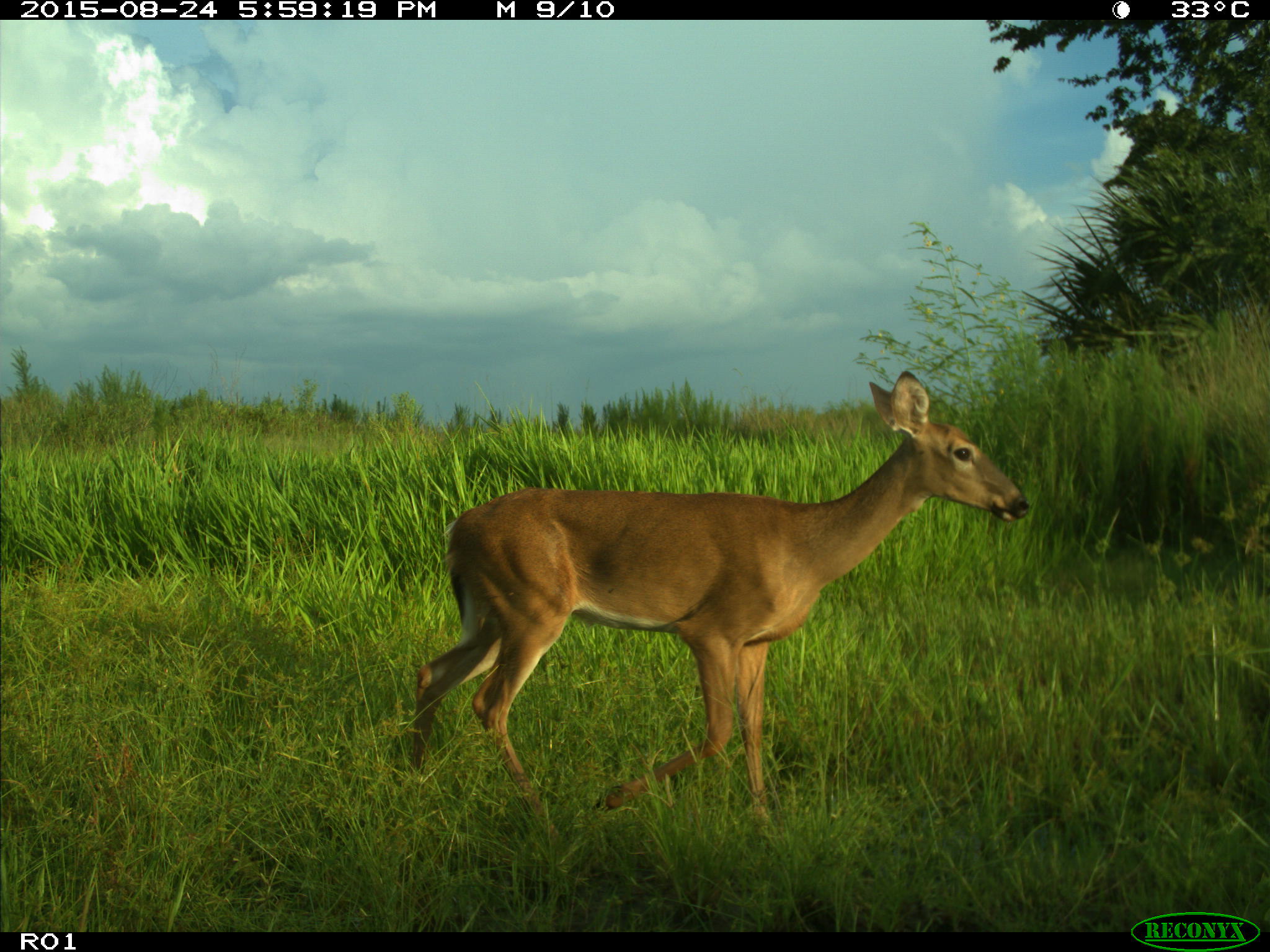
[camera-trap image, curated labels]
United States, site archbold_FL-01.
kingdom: Animalia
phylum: Chordata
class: Mammalia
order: Artiodactyla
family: Cervidae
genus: Odocoileus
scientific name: Odocoileus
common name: deer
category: unidentified deer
Unidentified deer (deer) (Odocoileus).